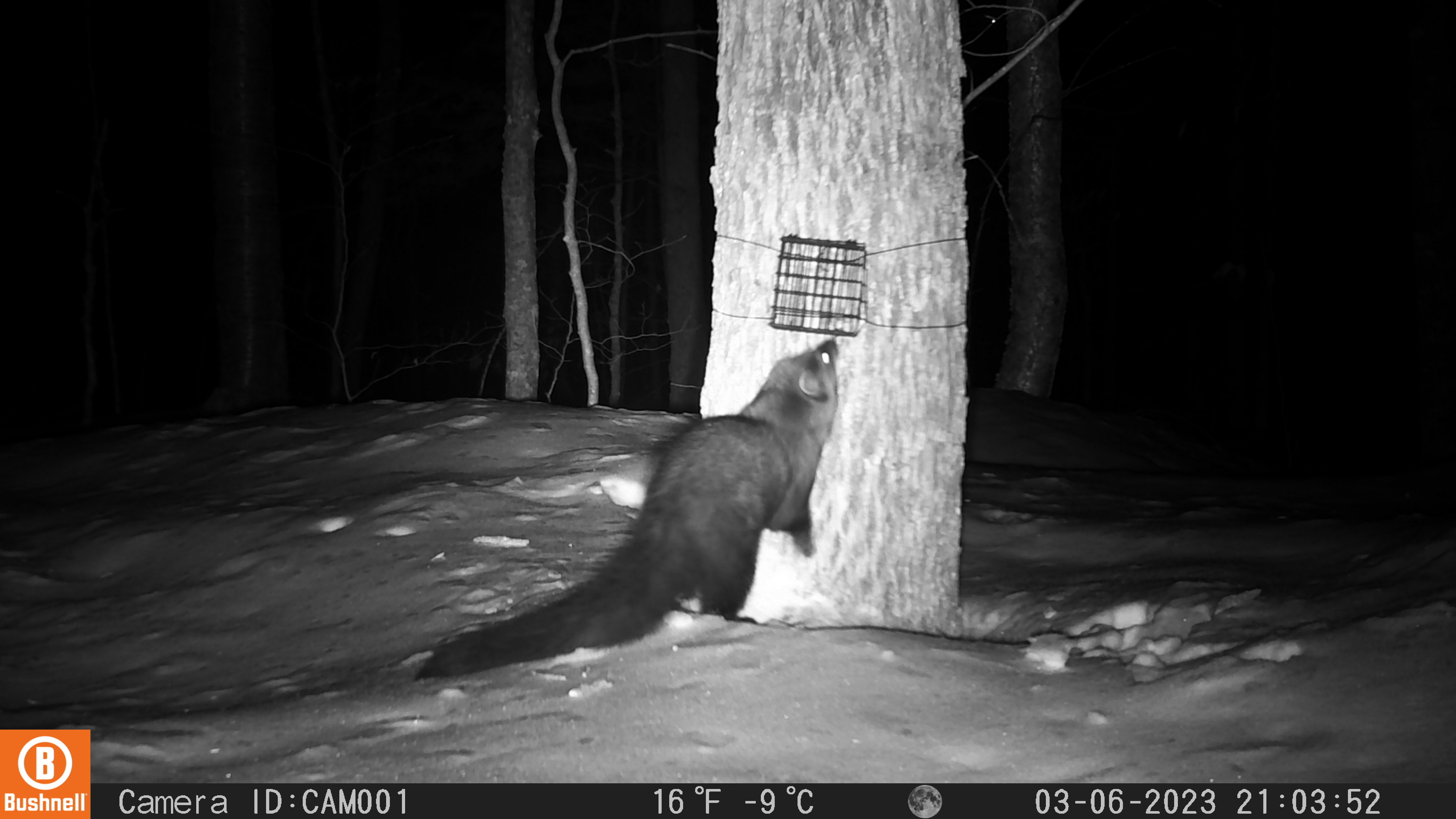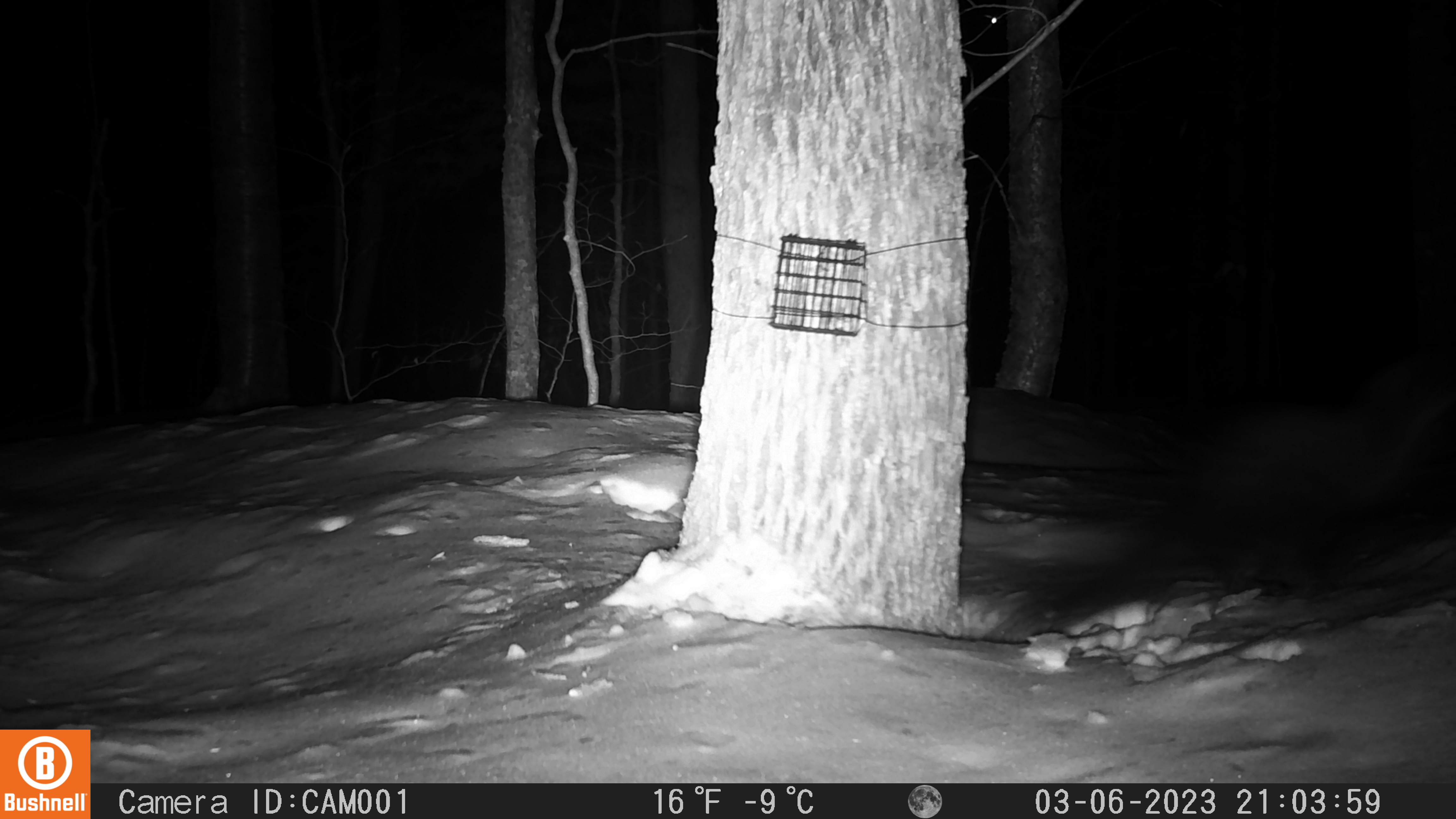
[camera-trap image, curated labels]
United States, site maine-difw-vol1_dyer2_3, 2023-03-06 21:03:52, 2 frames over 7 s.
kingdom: Animalia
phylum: Chordata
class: Mammalia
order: Carnivora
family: Mustelidae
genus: Pekania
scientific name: Pekania pennanti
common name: fisher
Fisher (Pekania pennanti).